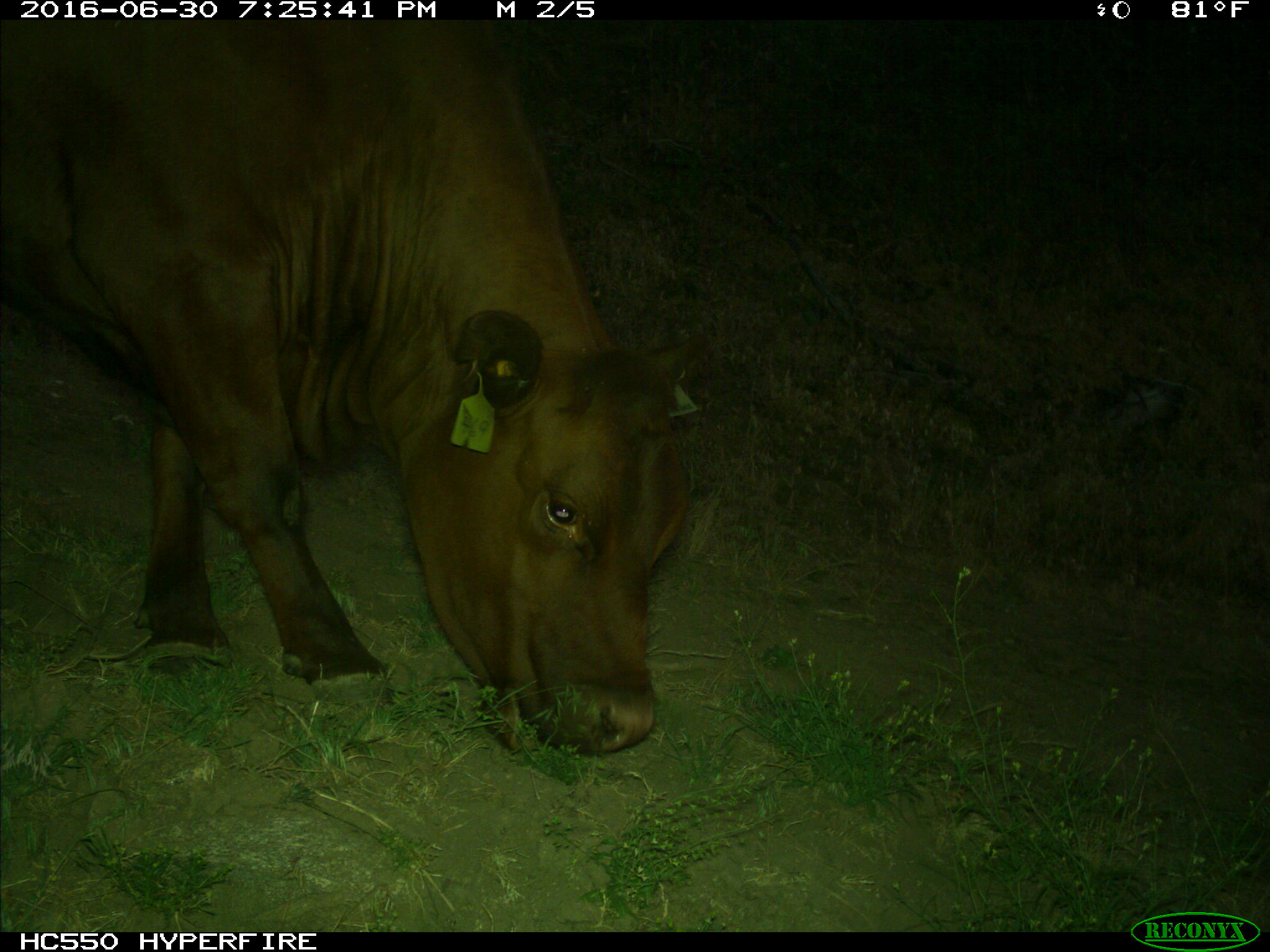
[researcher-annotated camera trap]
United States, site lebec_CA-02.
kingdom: Animalia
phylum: Chordata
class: Mammalia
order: Artiodactyla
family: Bovidae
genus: Bos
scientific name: Bos taurus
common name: domestic cow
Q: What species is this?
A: Bos taurus (domestic cow).